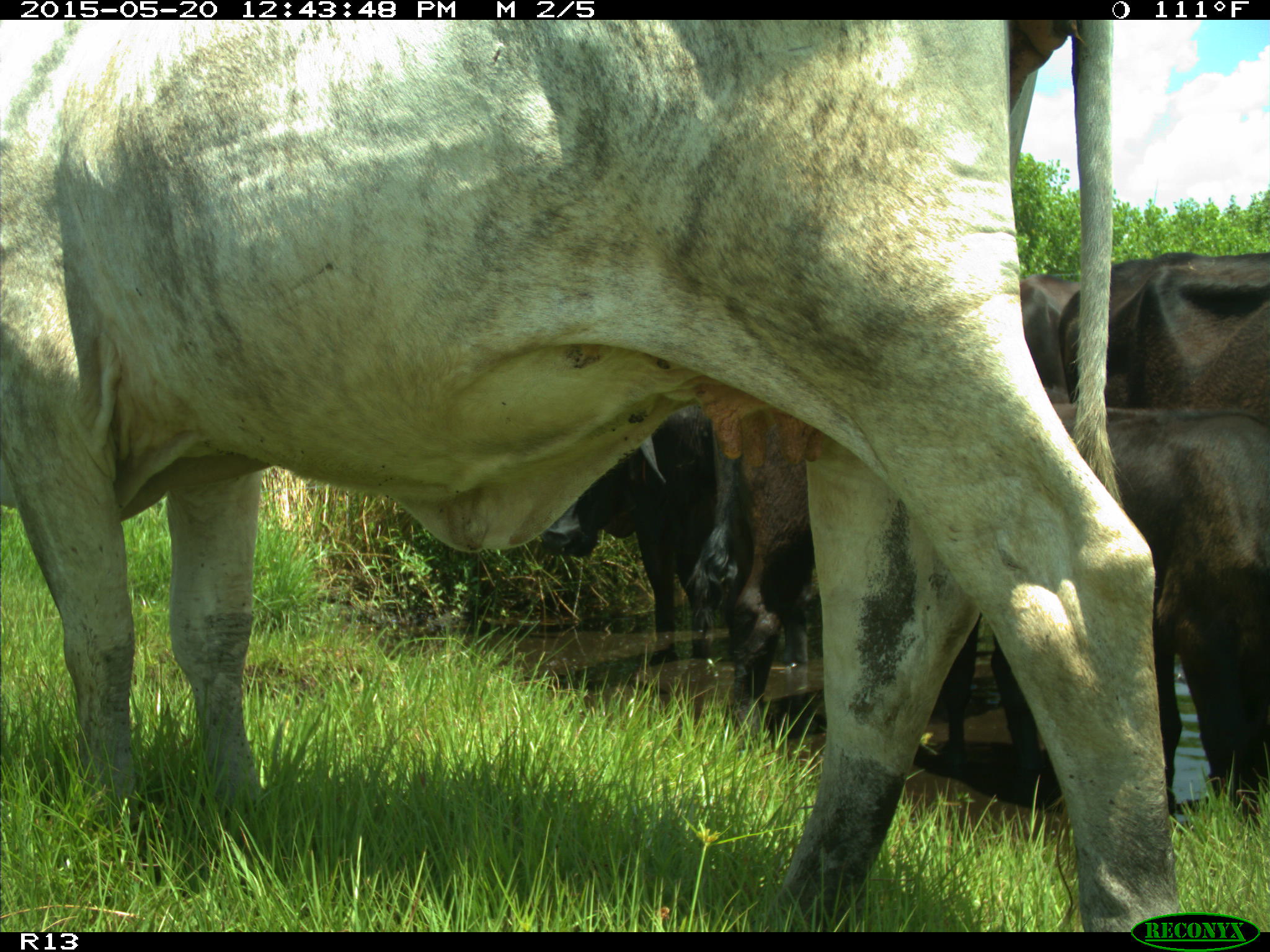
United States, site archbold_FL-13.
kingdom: Animalia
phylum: Chordata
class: Mammalia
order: Artiodactyla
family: Bovidae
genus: Bos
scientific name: Bos taurus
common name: domestic cow